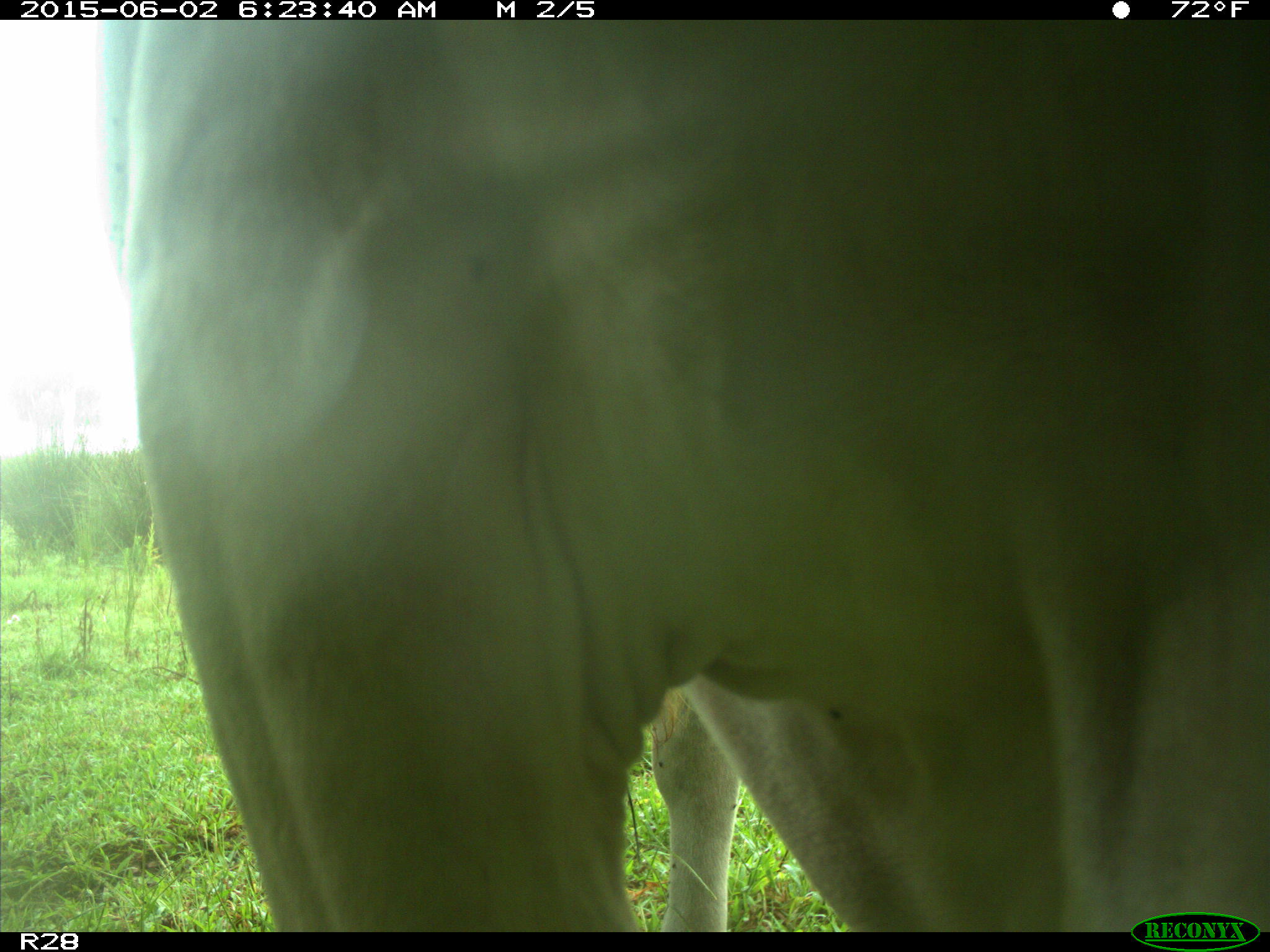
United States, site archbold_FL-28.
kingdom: Animalia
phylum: Chordata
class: Mammalia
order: Artiodactyla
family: Bovidae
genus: Bos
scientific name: Bos taurus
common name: domestic cow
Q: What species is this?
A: Bos taurus (domestic cow).